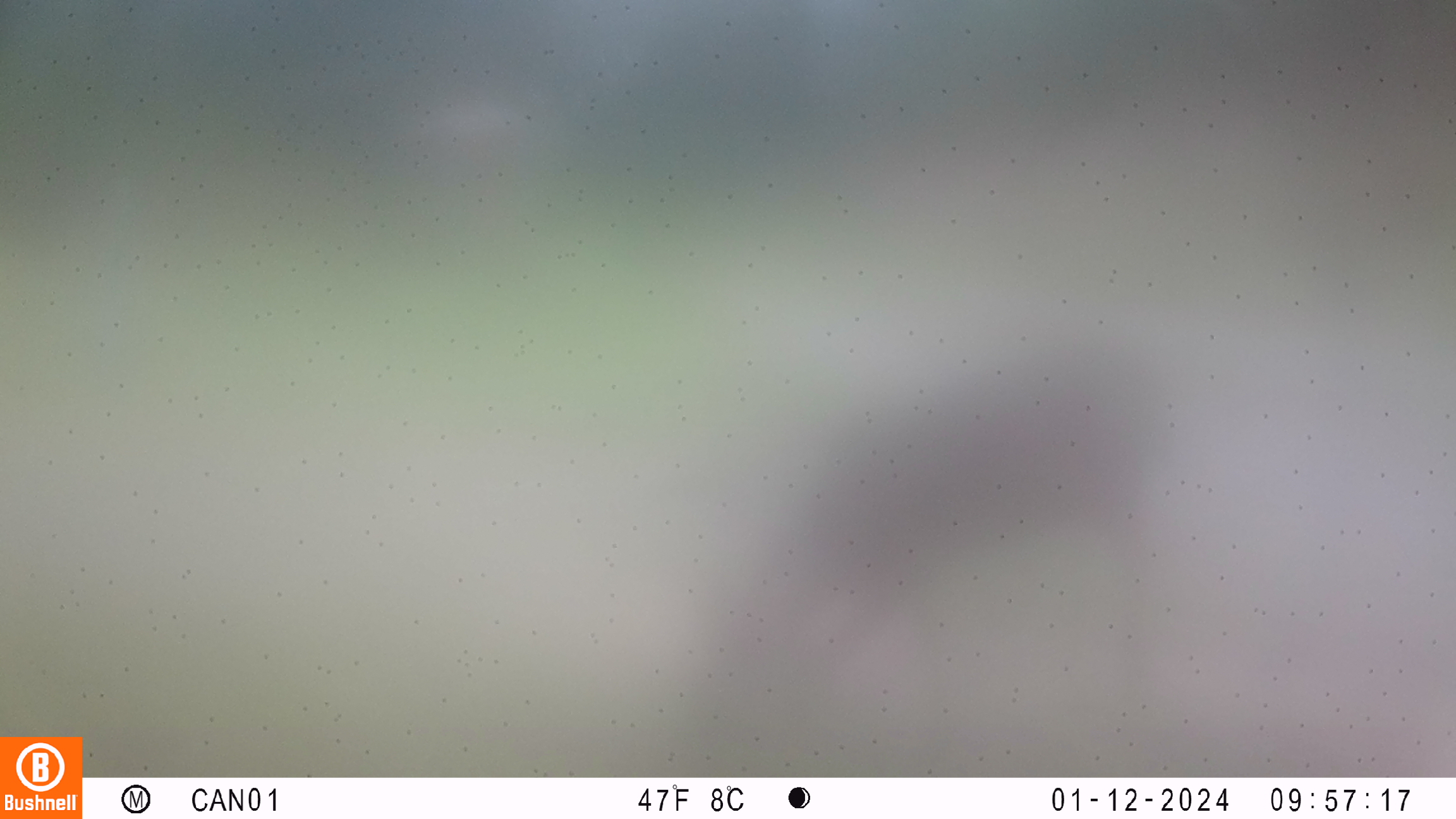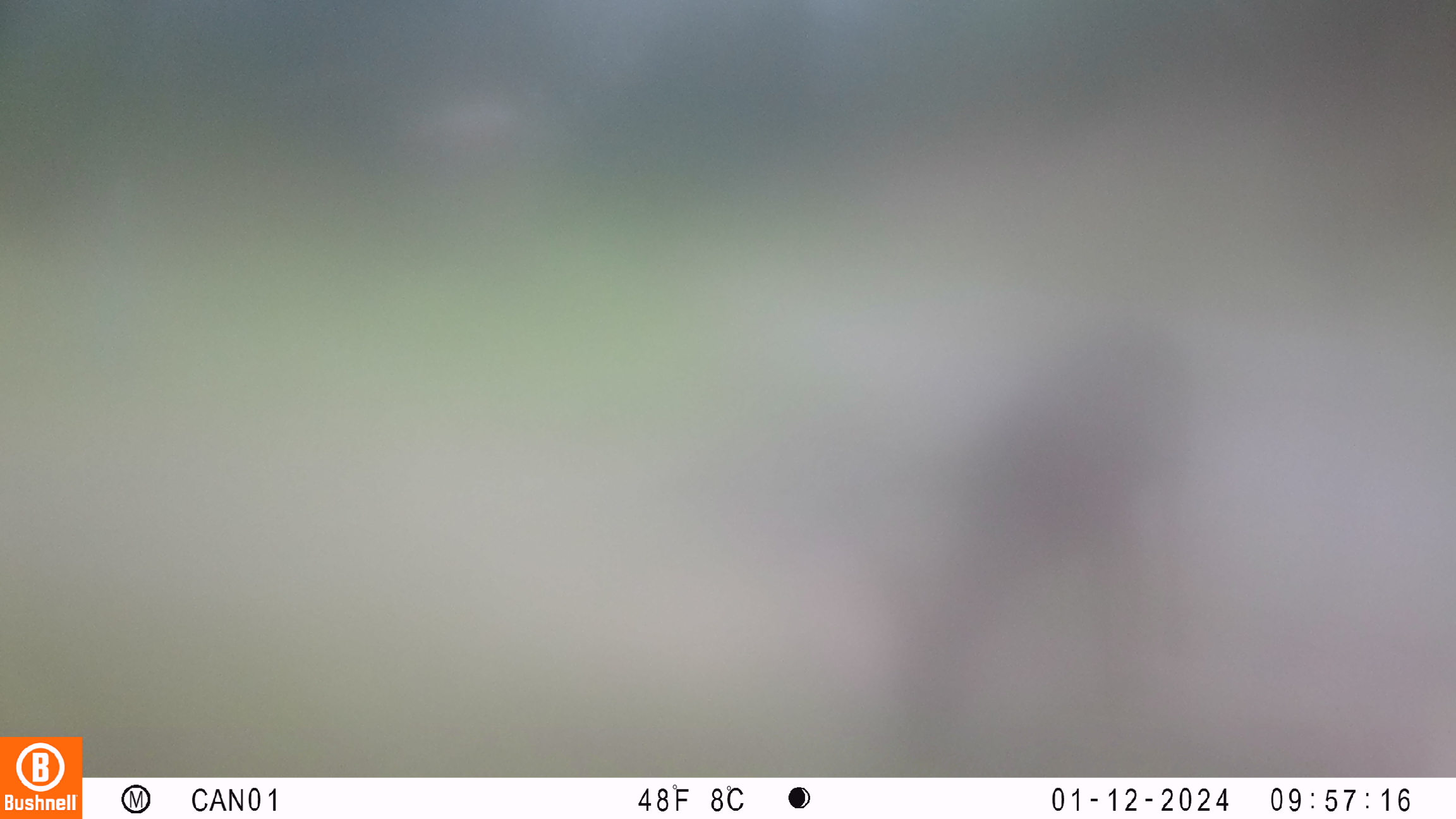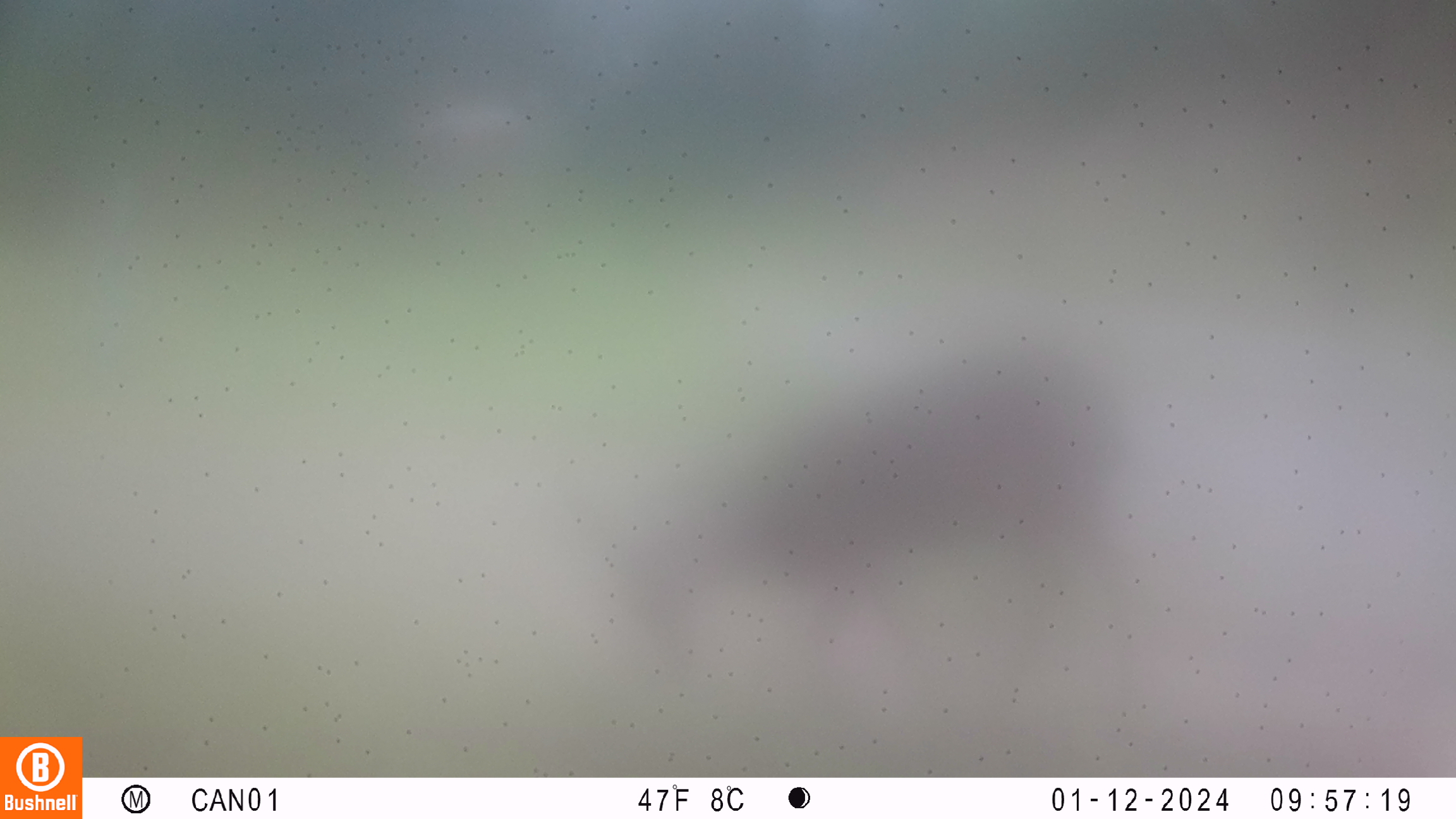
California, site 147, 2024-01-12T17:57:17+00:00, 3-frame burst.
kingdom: Animalia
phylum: Chordata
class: Mammalia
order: Artiodactyla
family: Cervidae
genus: Odocoileus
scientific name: Odocoileus hemionus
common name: mule deer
Mule deer (Odocoileus hemionus).